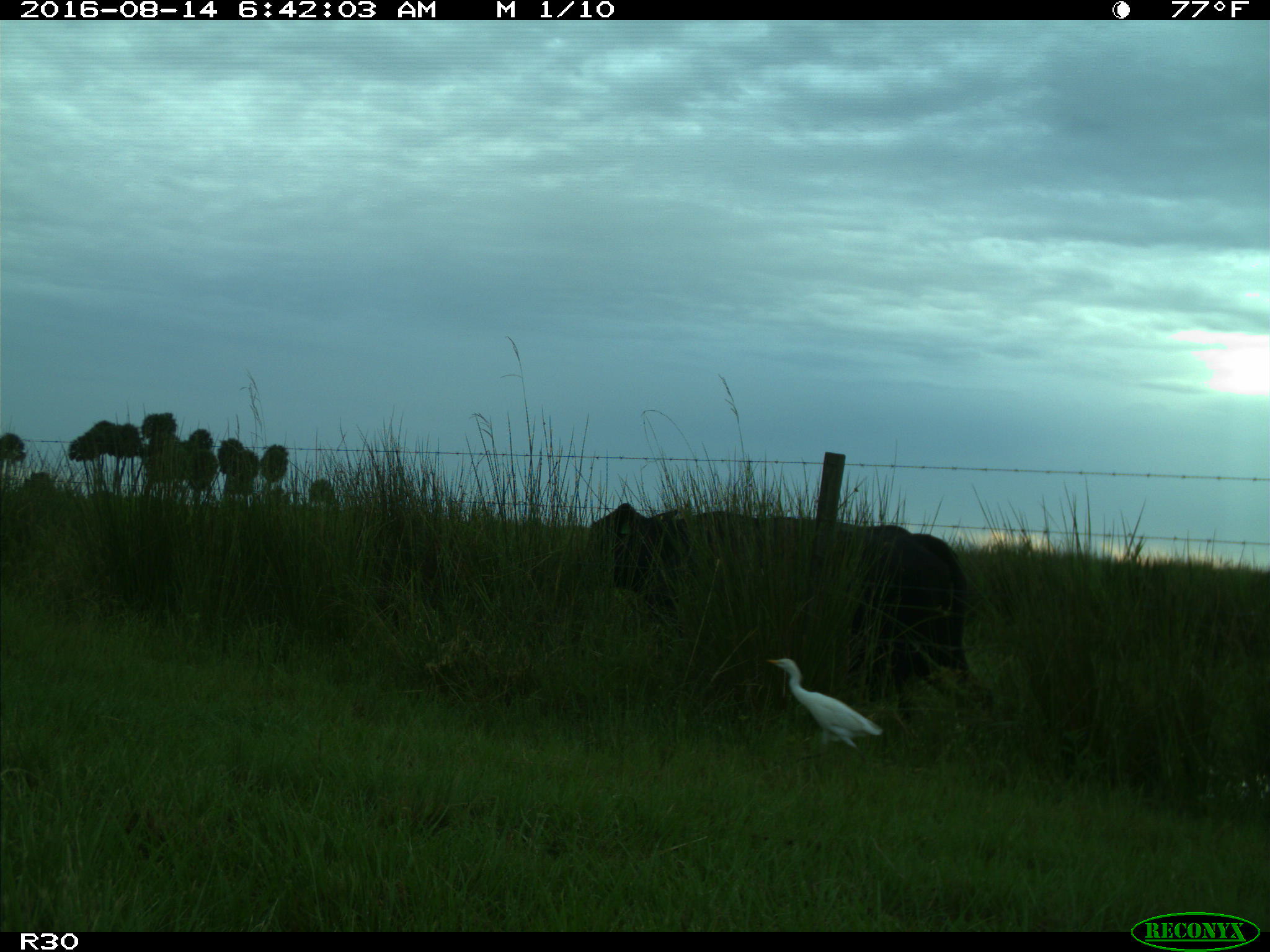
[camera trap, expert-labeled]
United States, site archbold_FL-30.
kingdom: Animalia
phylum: Chordata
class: Mammalia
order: Artiodactyla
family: Bovidae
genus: Bos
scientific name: Bos taurus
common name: domestic cow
Bos taurus (domestic cow).